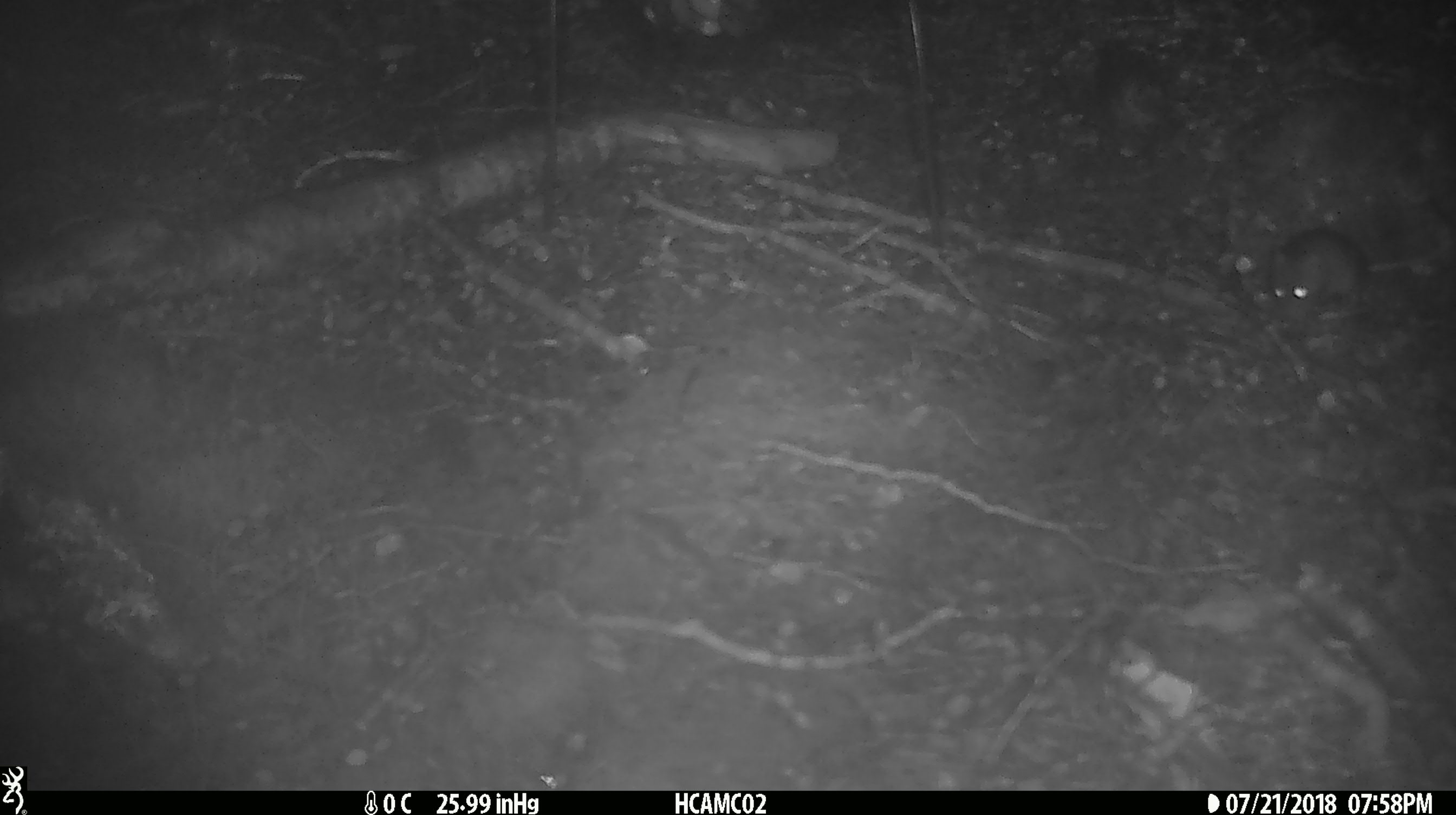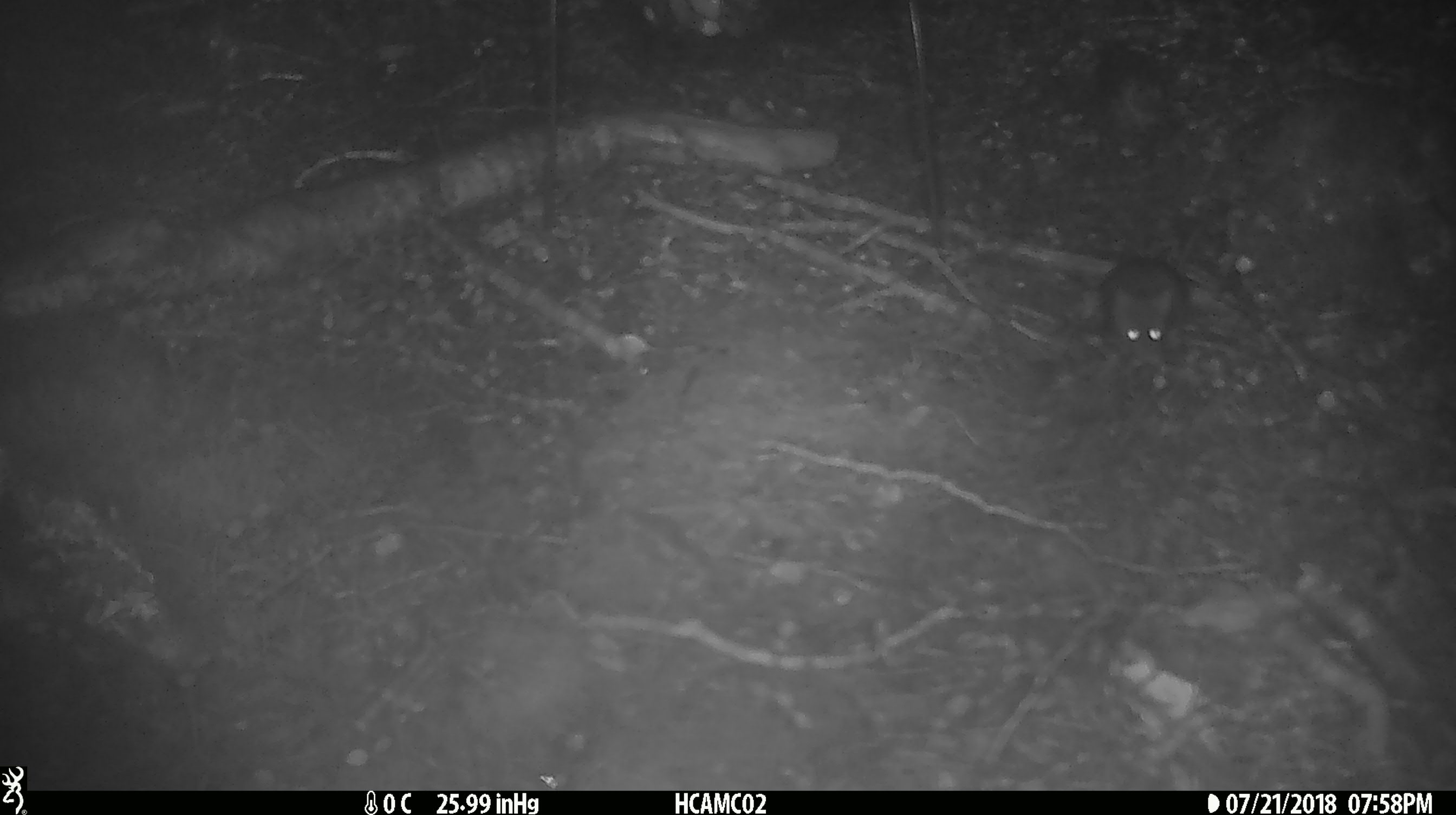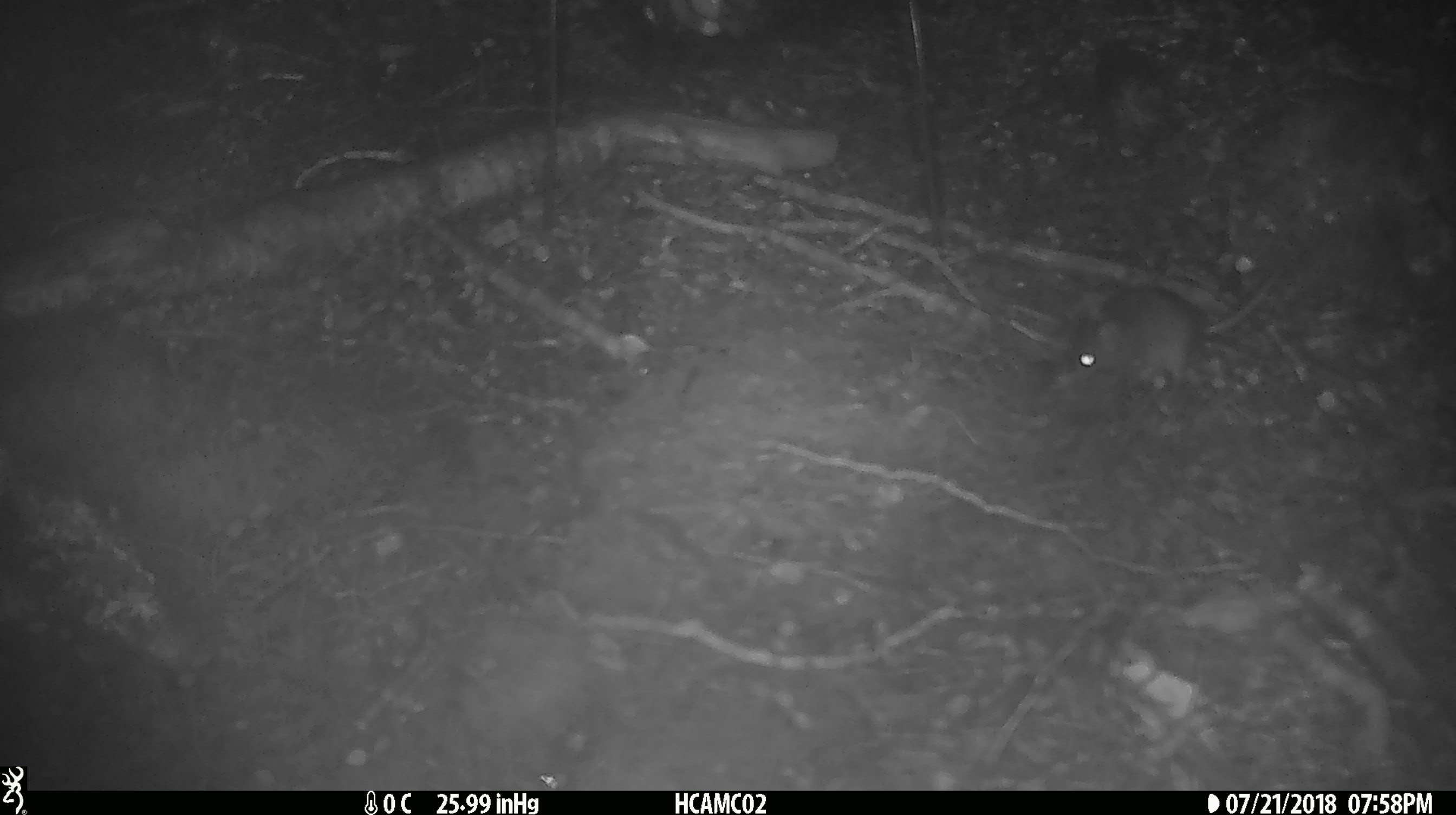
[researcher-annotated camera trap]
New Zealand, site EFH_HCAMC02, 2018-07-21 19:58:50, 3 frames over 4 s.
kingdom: Animalia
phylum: Chordata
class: Mammalia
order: Rodentia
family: Muridae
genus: Mus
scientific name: Mus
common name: mouse